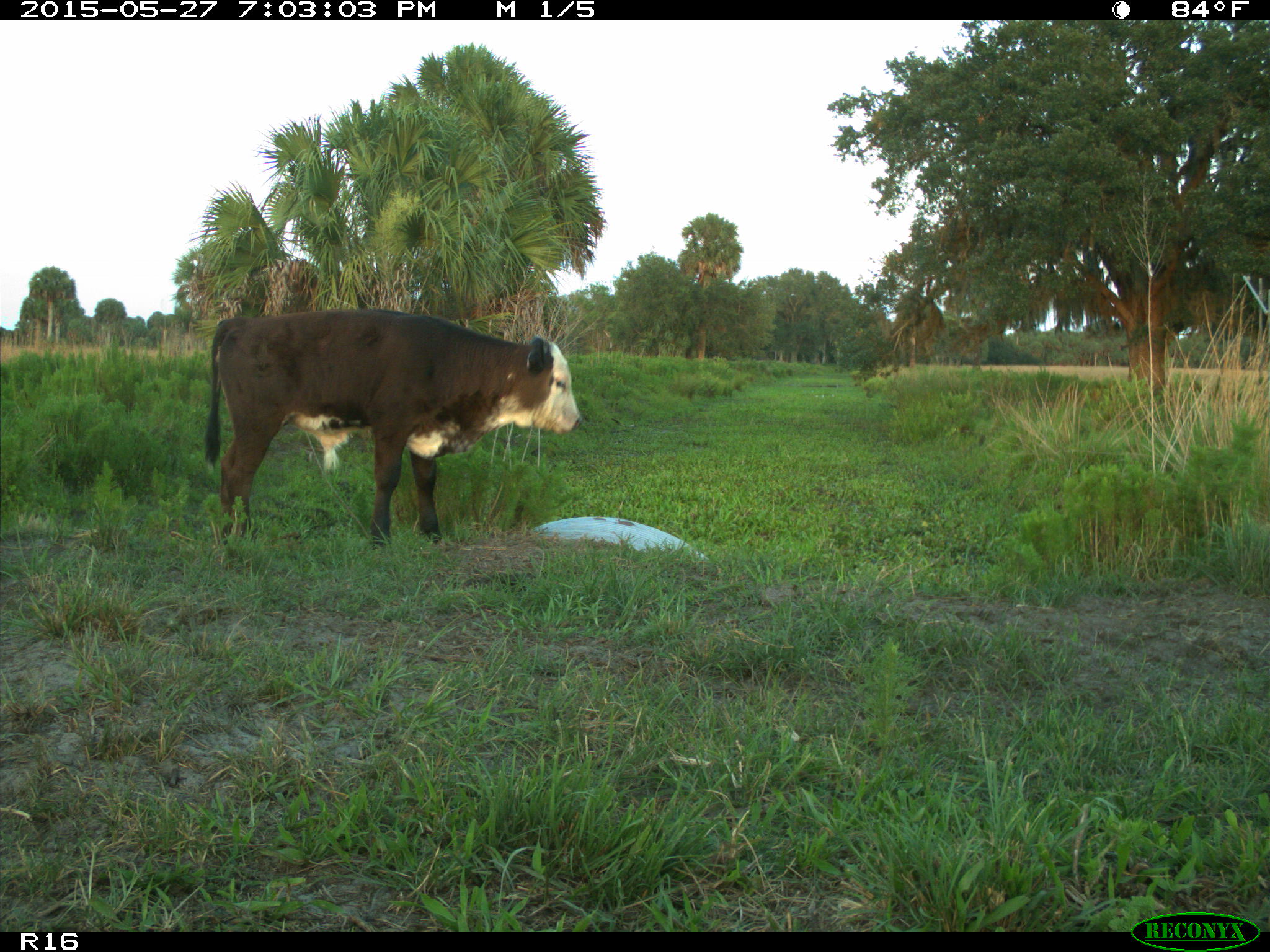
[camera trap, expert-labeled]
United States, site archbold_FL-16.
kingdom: Animalia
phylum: Chordata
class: Mammalia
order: Artiodactyla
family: Bovidae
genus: Bos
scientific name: Bos taurus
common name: domestic cow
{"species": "Bos taurus (domestic cow)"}